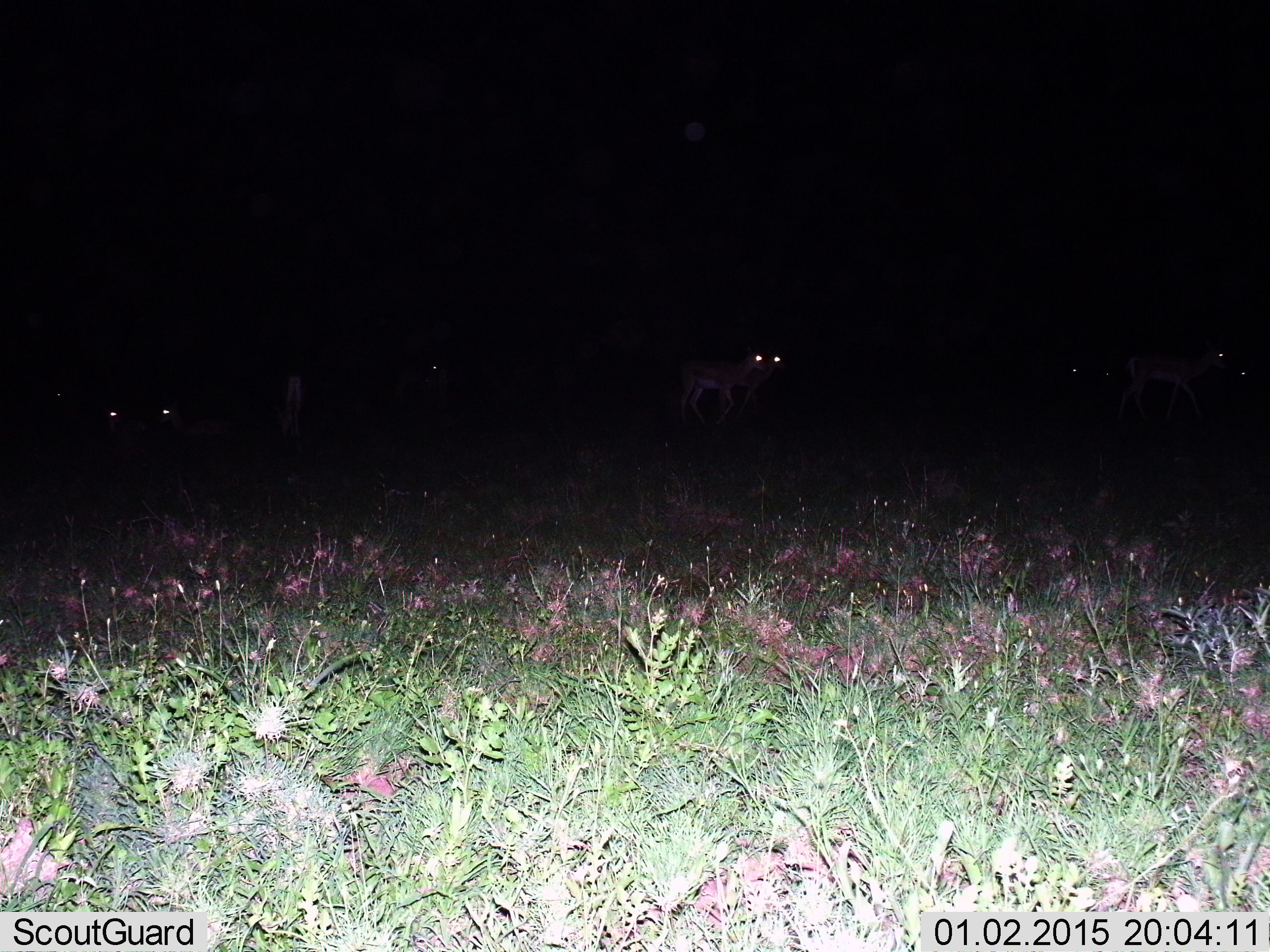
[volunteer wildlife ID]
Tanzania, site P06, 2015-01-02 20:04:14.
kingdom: Animalia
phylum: Chordata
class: Mammalia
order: Artiodactyla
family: Bovidae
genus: Nanger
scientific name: Nanger granti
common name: grant's gazelle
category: gazellegrants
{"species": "gazellegrants (grant's gazelle) (Nanger granti)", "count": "11-50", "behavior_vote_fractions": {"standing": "75%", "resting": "0%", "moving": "100%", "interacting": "0%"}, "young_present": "0%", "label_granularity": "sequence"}